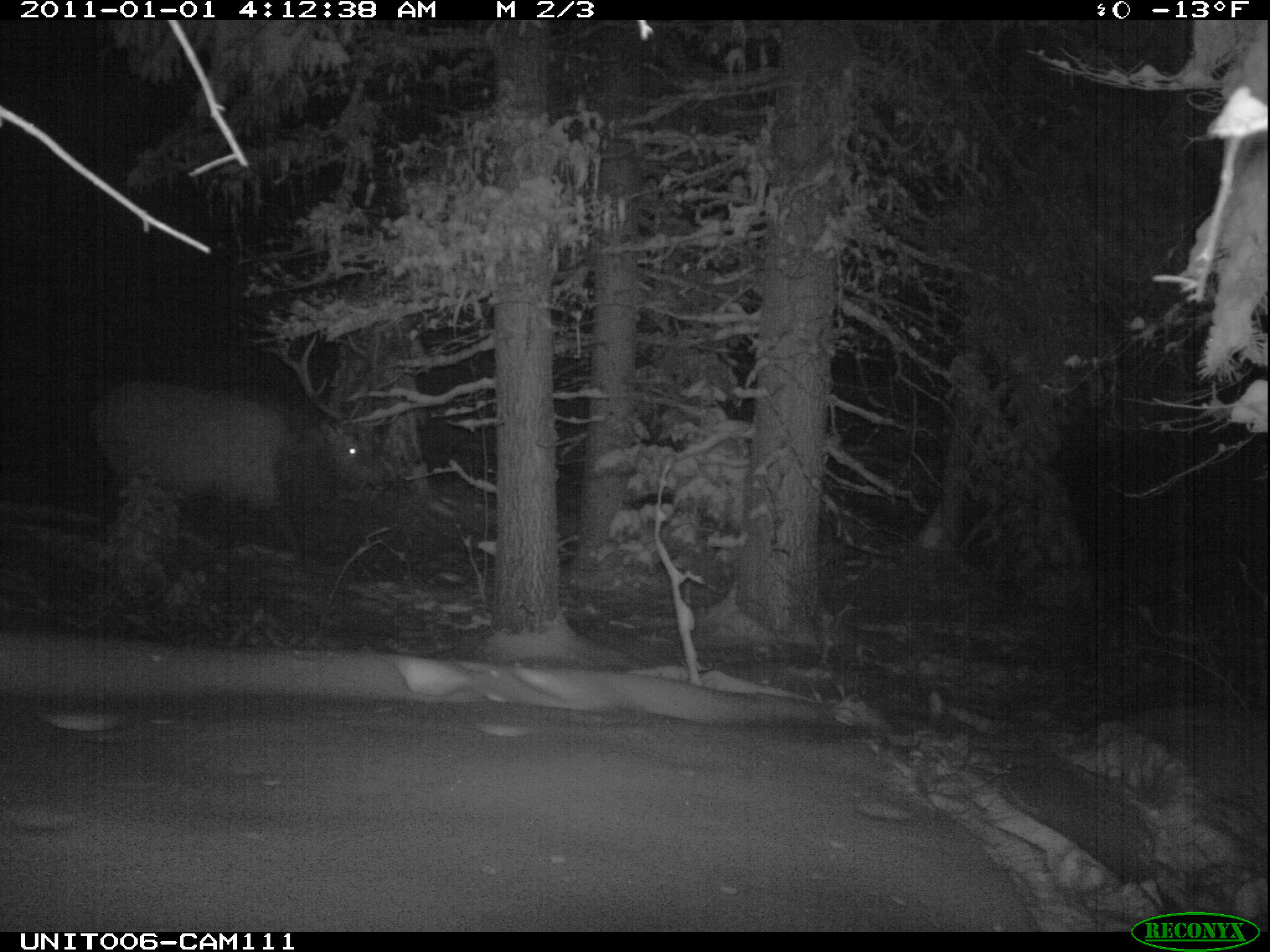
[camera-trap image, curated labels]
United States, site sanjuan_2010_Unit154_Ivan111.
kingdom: Animalia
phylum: Chordata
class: Mammalia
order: Artiodactyla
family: Cervidae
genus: Cervus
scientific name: Cervus elaphus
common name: red deer